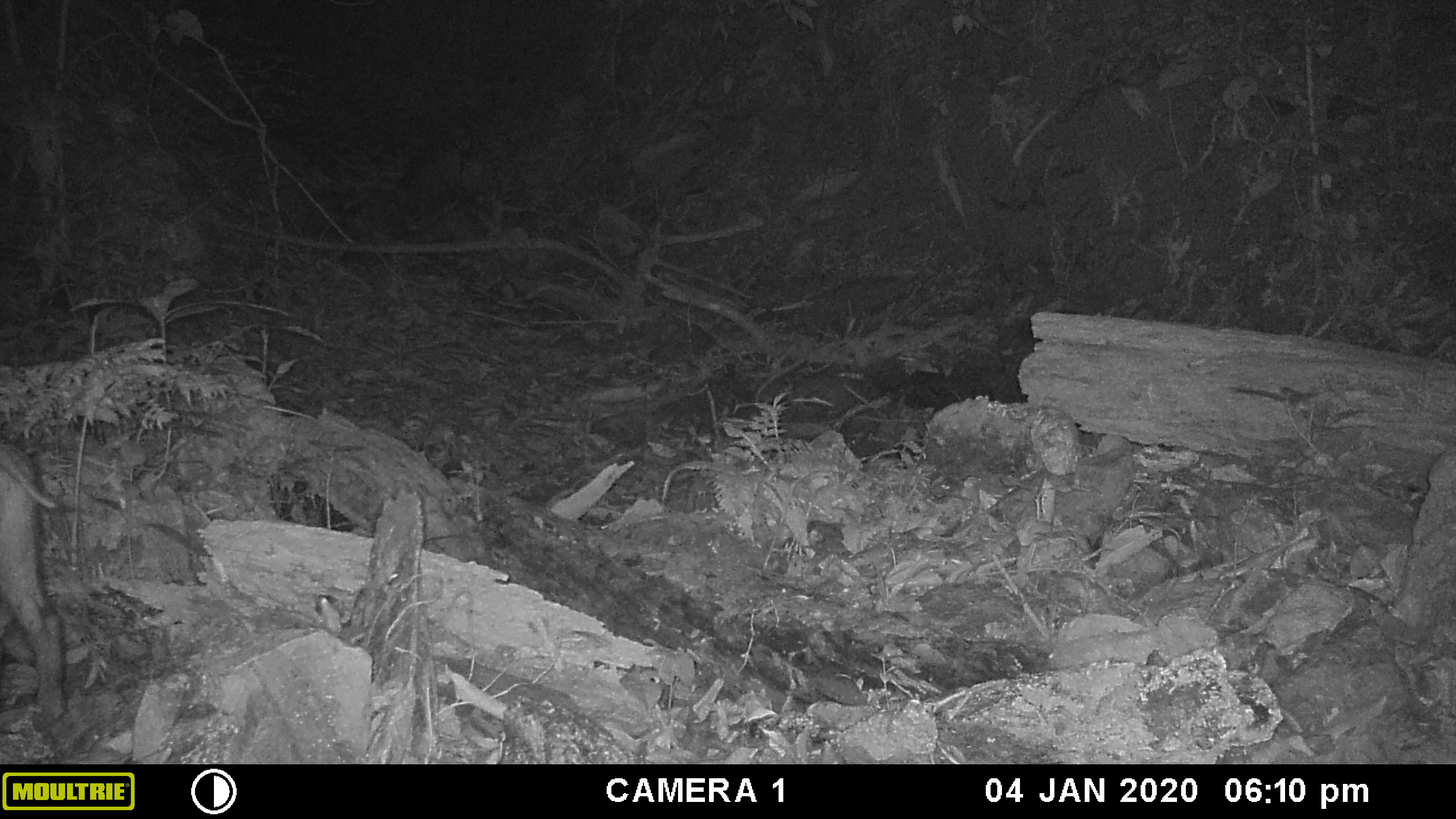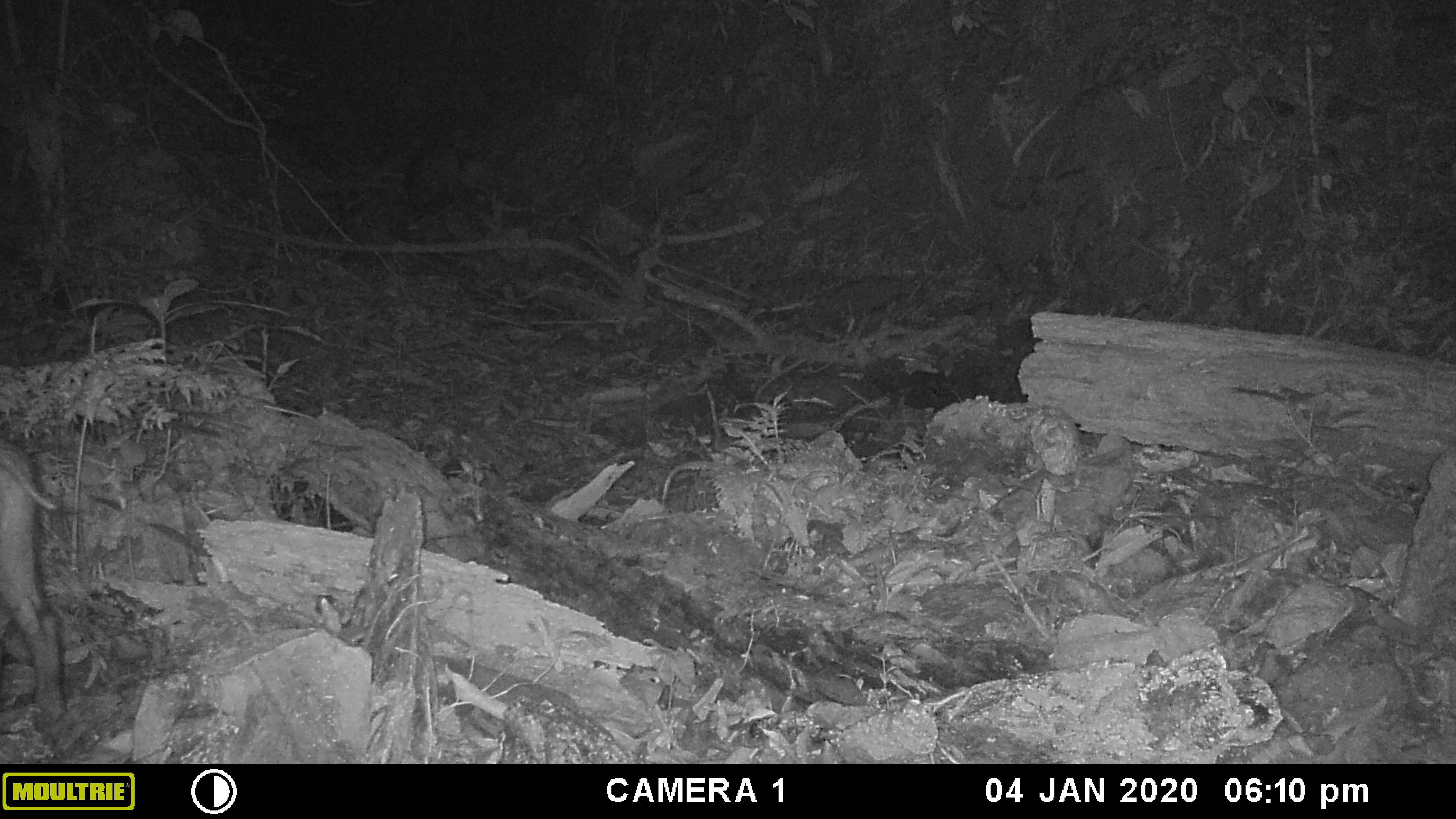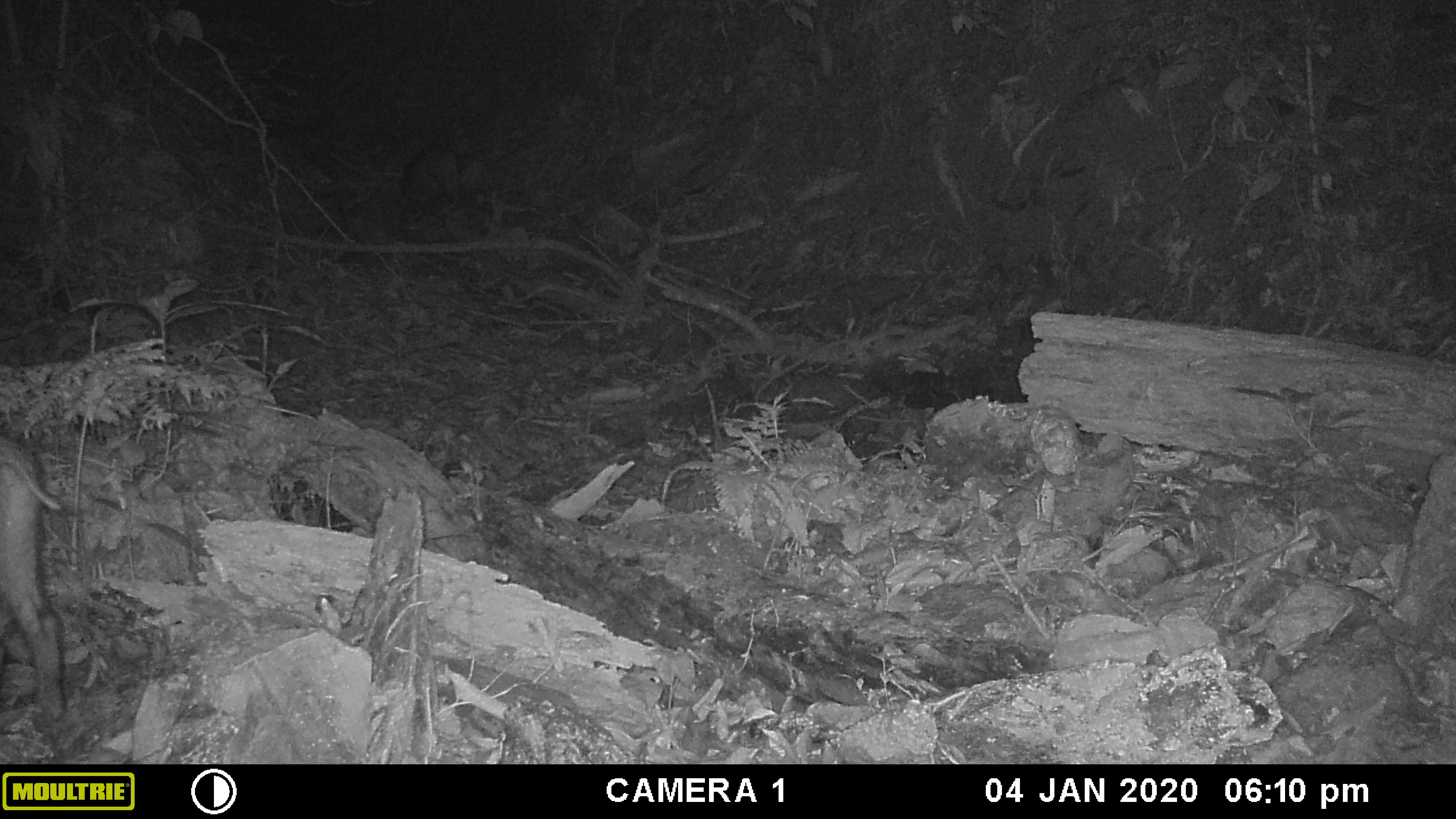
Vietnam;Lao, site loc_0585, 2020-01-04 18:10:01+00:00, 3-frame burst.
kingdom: Animalia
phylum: Chordata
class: Mammalia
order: Artiodactyla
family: Suidae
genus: Sus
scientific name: Sus scrofa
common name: eurasian wild pig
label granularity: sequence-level